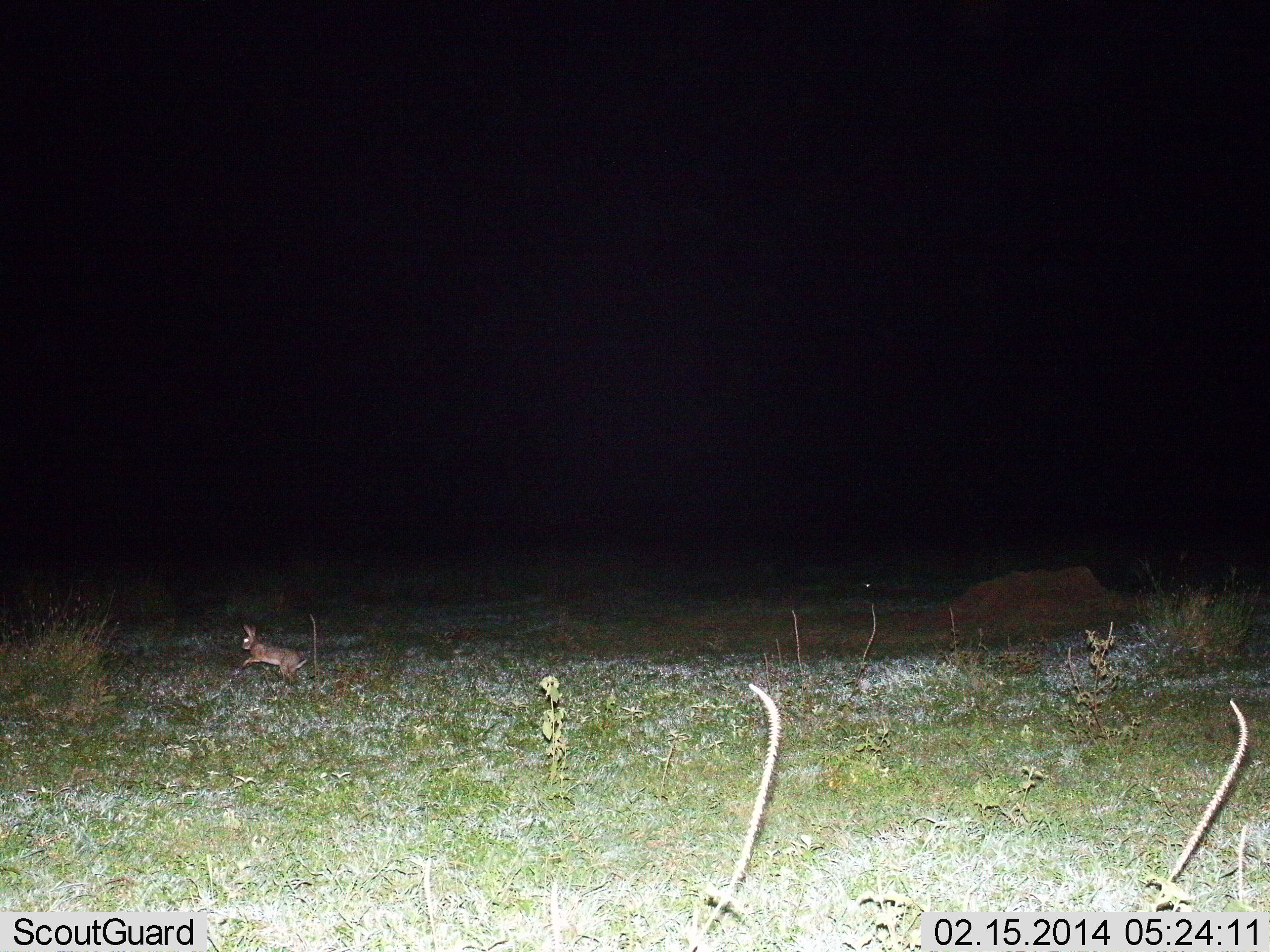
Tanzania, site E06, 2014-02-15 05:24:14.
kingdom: Animalia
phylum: Chordata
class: Mammalia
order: Lagomorpha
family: Leporidae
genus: Lepus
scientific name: Lepus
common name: hare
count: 1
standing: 0%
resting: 0%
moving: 100%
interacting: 0%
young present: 0%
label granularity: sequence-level